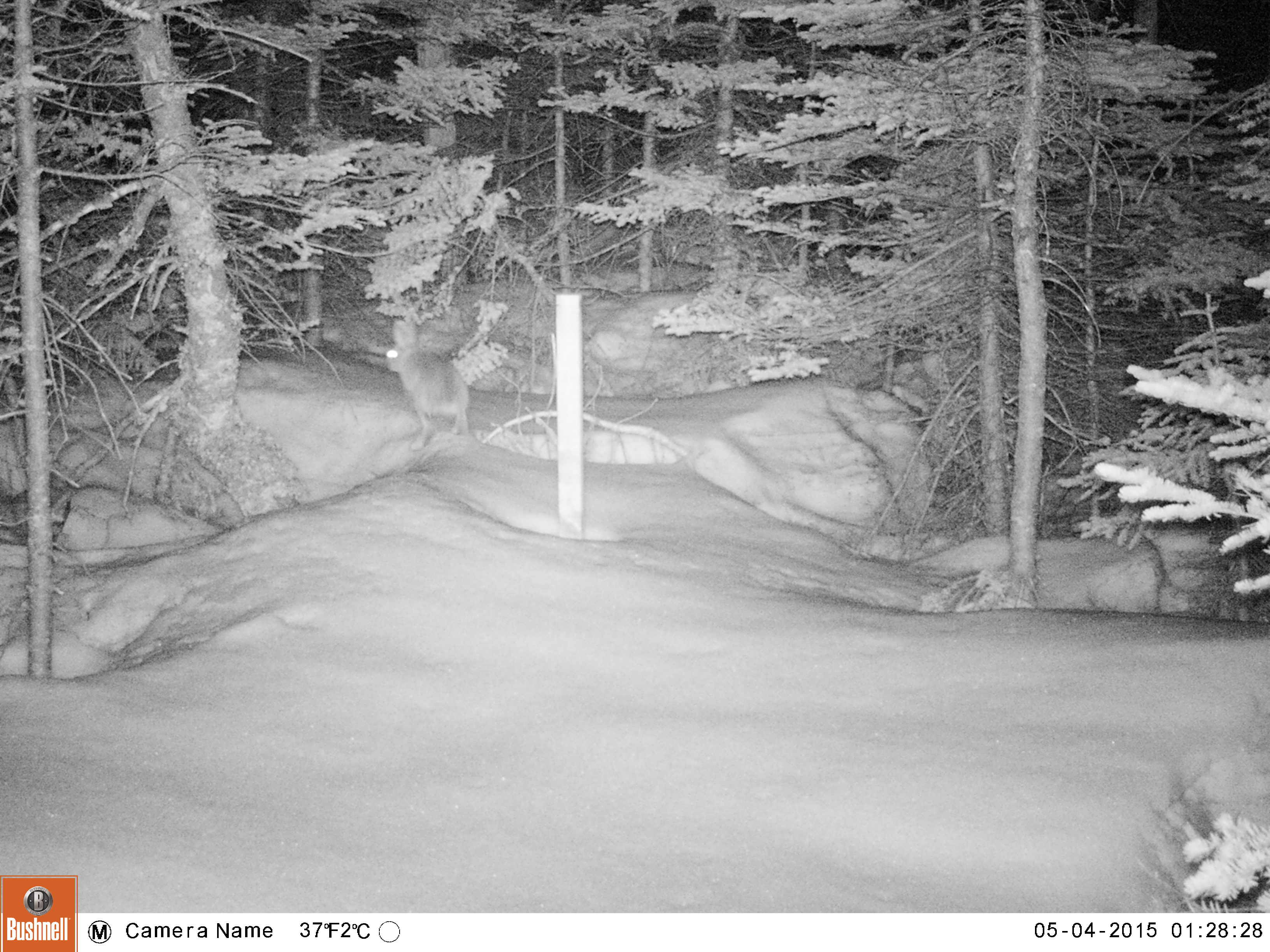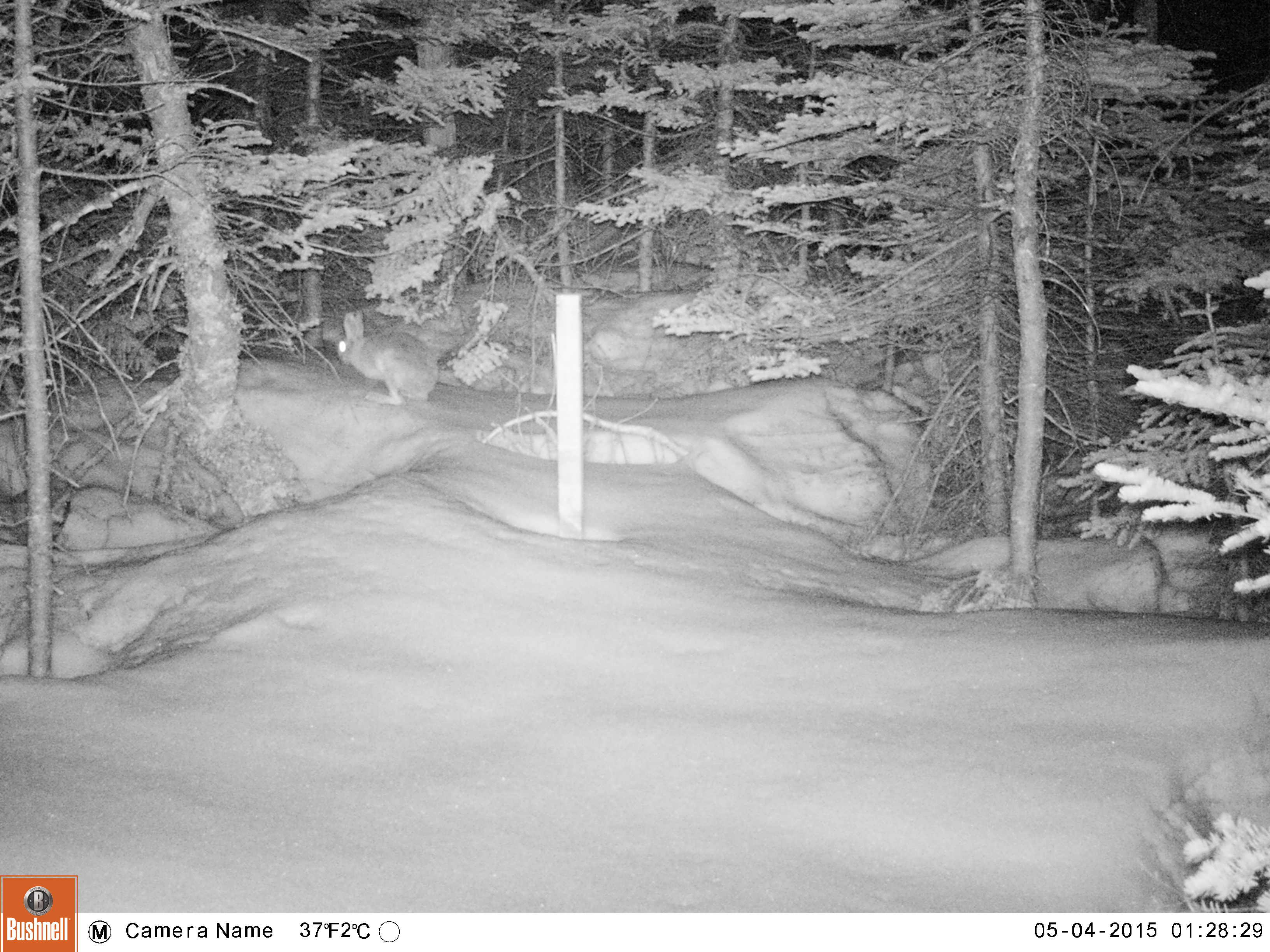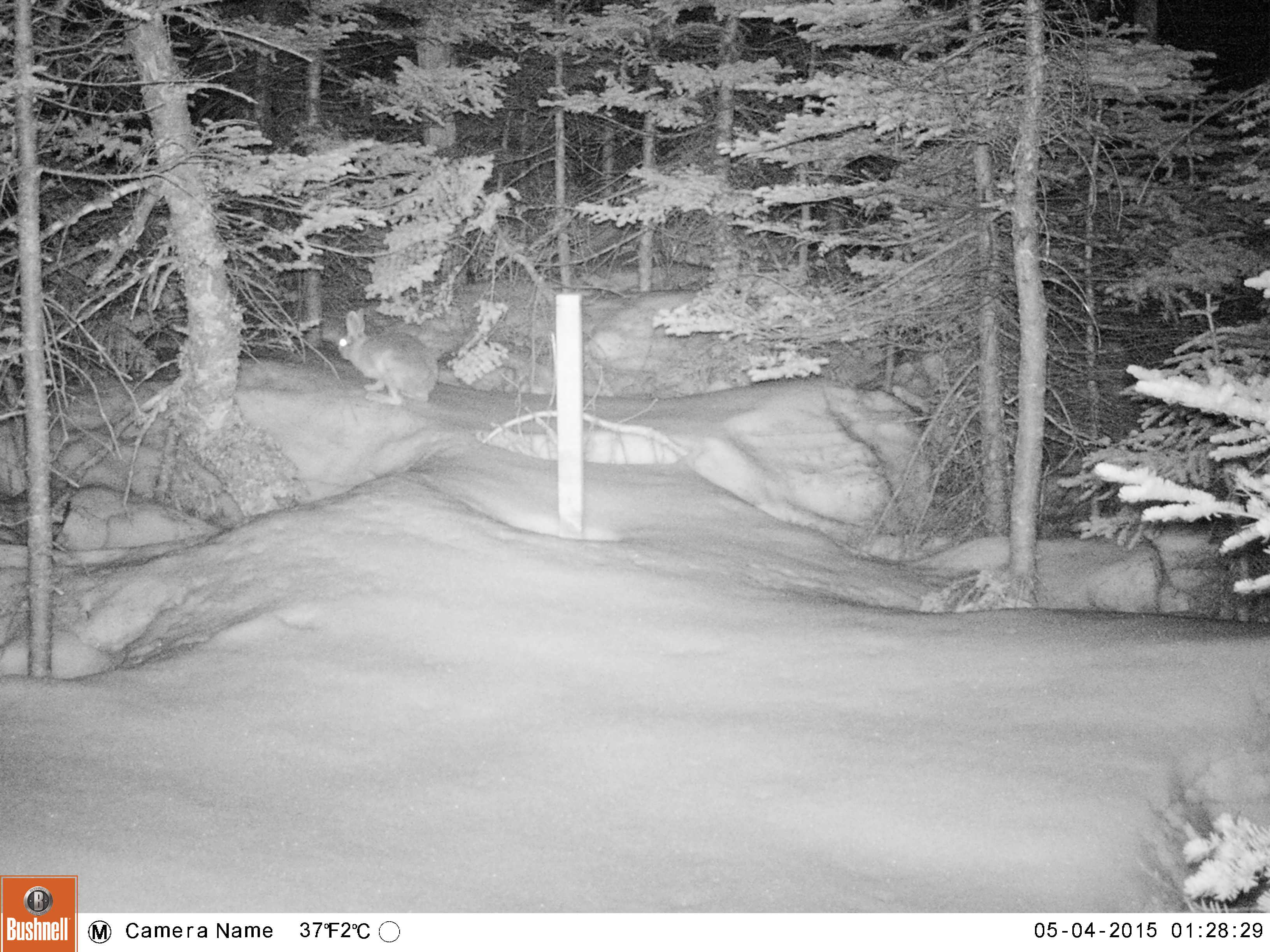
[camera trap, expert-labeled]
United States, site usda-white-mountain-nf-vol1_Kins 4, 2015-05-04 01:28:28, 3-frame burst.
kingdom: Animalia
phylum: Chordata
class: Mammalia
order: Lagomorpha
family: Leporidae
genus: Lepus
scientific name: Lepus americanus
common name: snowshoe hare